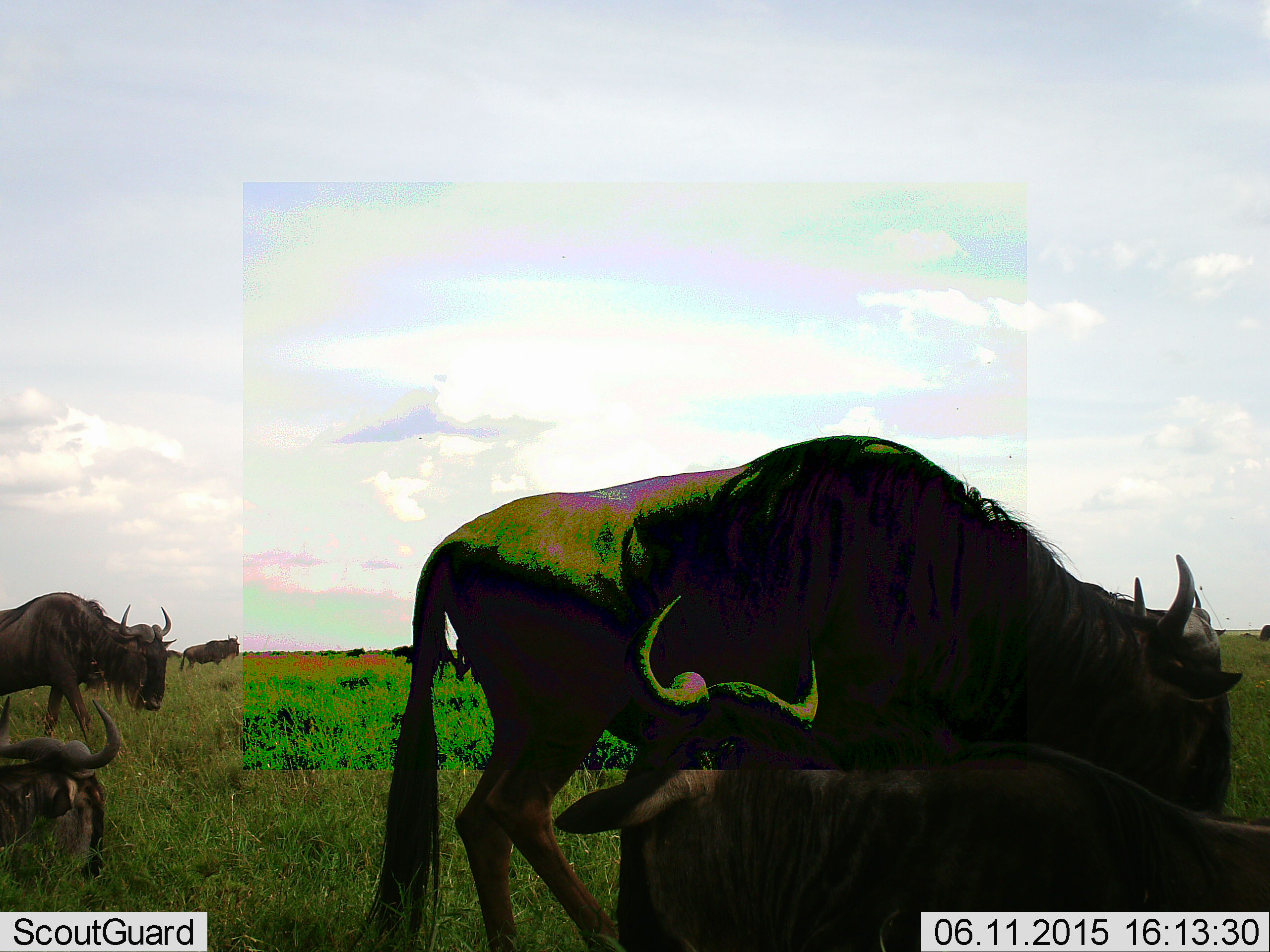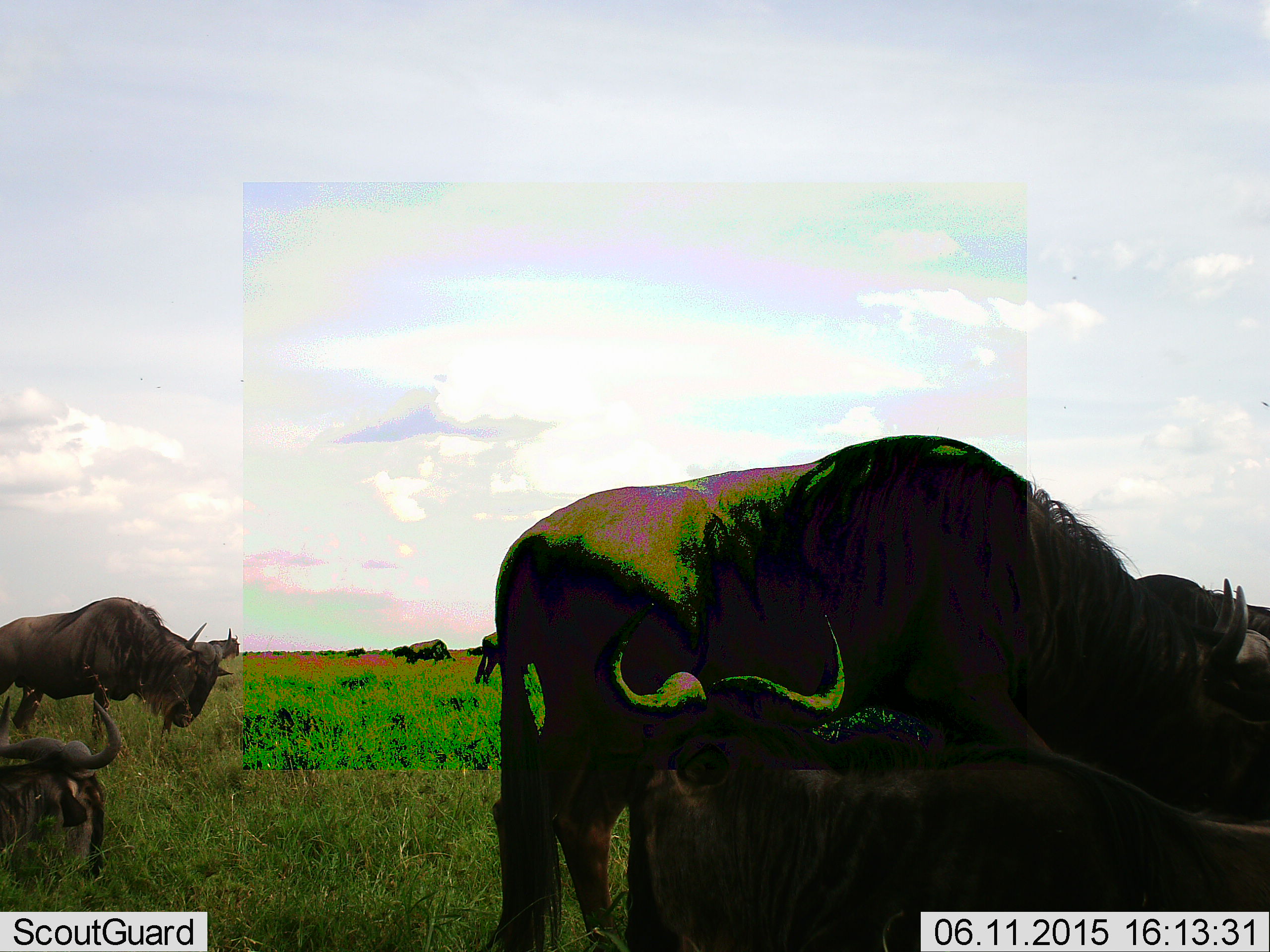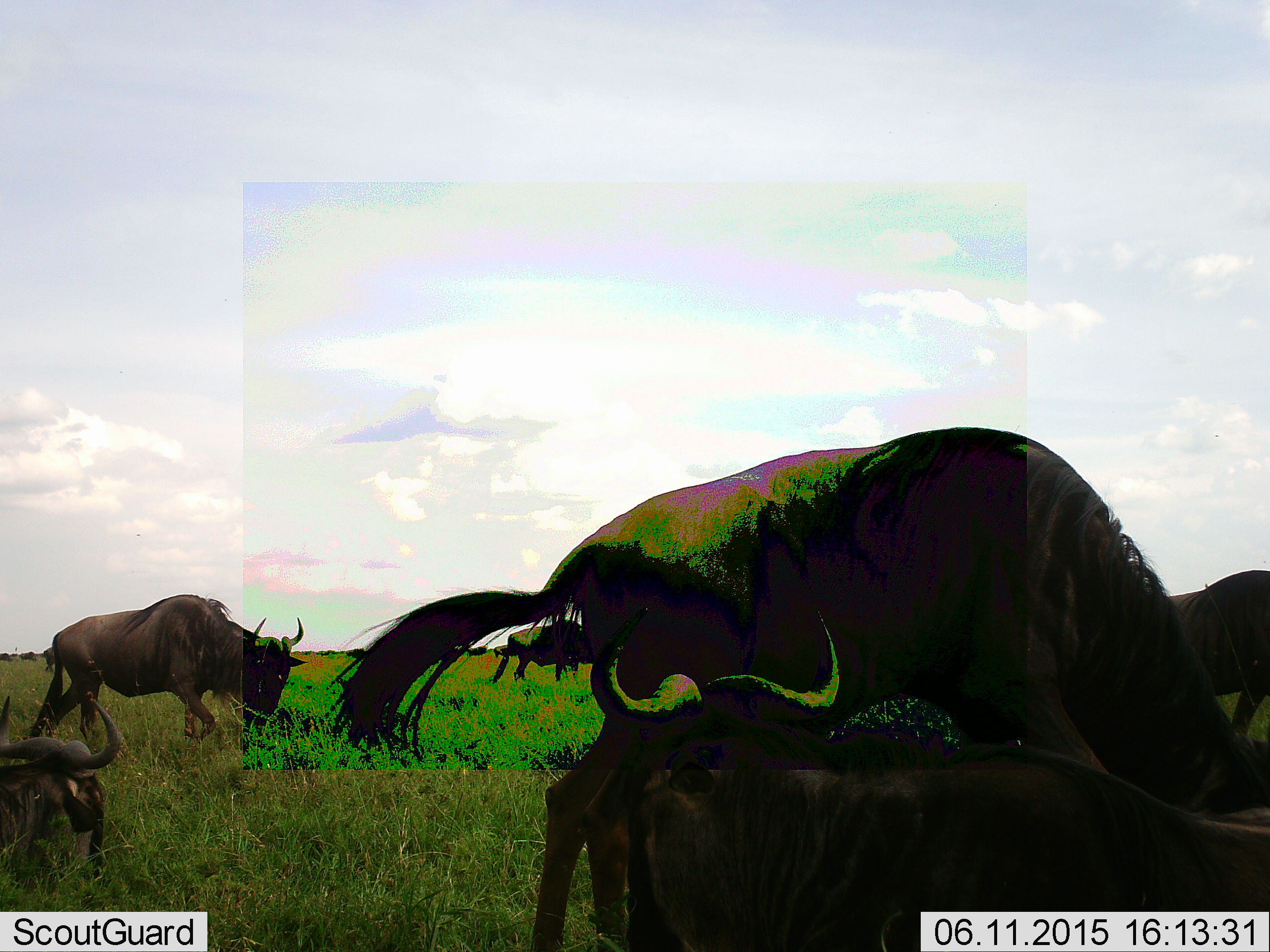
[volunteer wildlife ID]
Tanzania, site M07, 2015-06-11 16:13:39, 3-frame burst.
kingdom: Animalia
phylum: Chordata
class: Mammalia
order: Artiodactyla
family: Bovidae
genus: Connochaetes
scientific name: Connochaetes taurinus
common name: blue wildebeest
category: wildebeest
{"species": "wildebeest (blue wildebeest) (Connochaetes taurinus)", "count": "11-50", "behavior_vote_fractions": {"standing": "100%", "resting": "100%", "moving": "60%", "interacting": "0%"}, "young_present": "0%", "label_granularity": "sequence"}